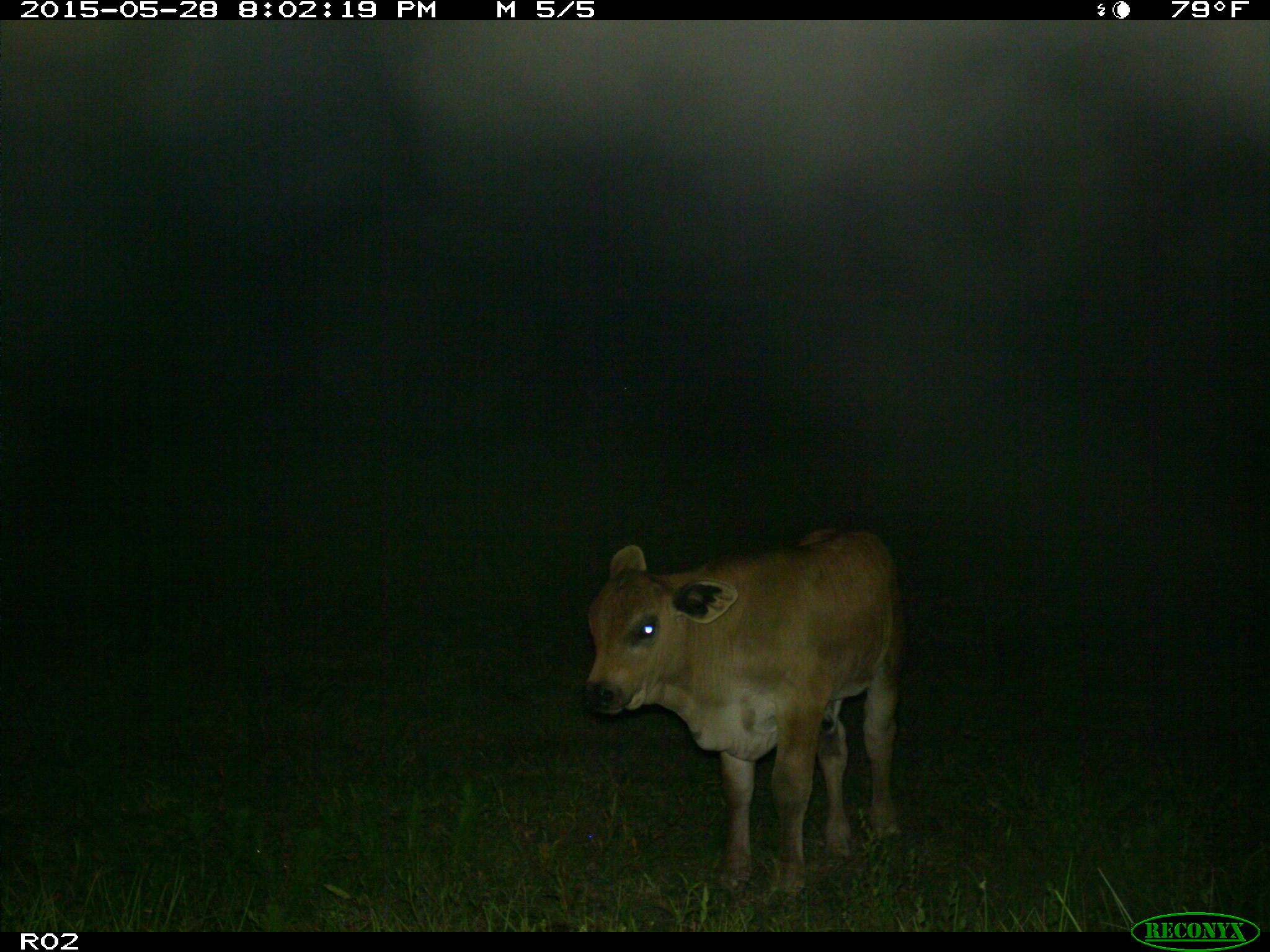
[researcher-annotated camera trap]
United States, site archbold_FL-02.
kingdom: Animalia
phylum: Chordata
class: Mammalia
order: Artiodactyla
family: Bovidae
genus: Bos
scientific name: Bos taurus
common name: domestic cow